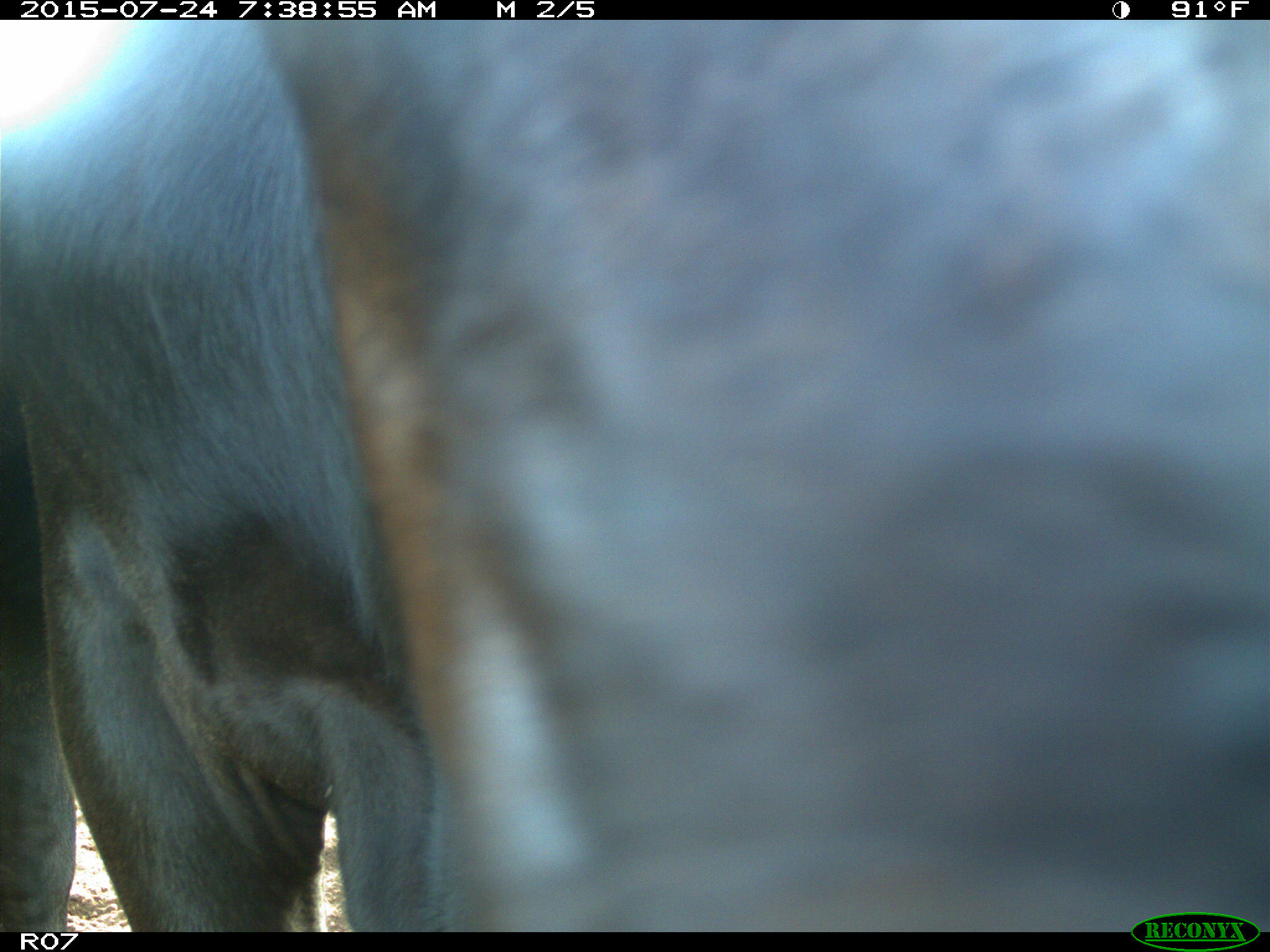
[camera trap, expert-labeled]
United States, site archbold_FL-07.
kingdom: Animalia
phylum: Chordata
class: Mammalia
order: Artiodactyla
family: Bovidae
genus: Bos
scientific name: Bos taurus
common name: domestic cow